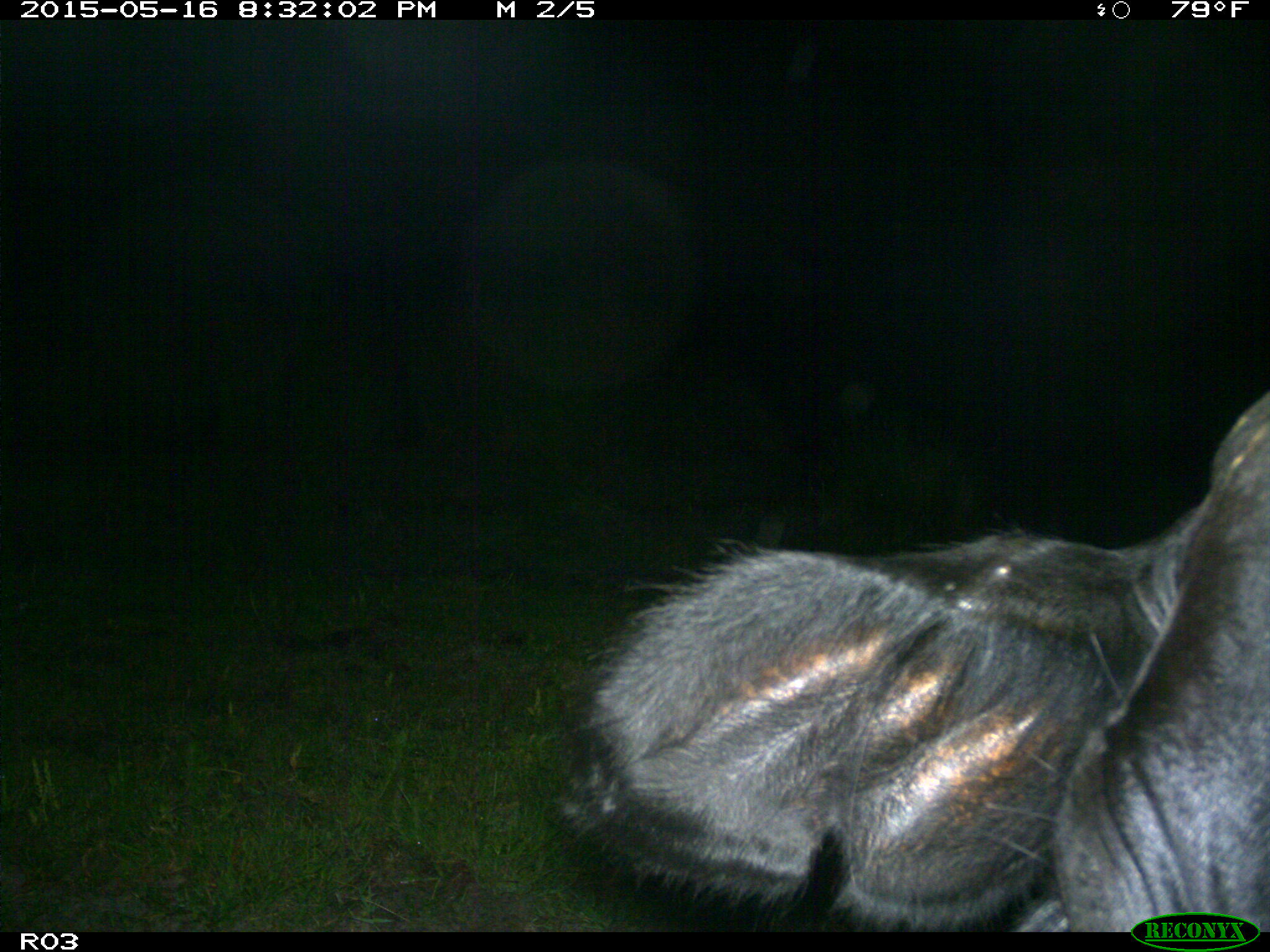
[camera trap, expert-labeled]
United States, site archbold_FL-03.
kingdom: Animalia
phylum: Chordata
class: Mammalia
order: Artiodactyla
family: Bovidae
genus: Bos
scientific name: Bos taurus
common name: domestic cow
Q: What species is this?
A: Bos taurus (domestic cow).